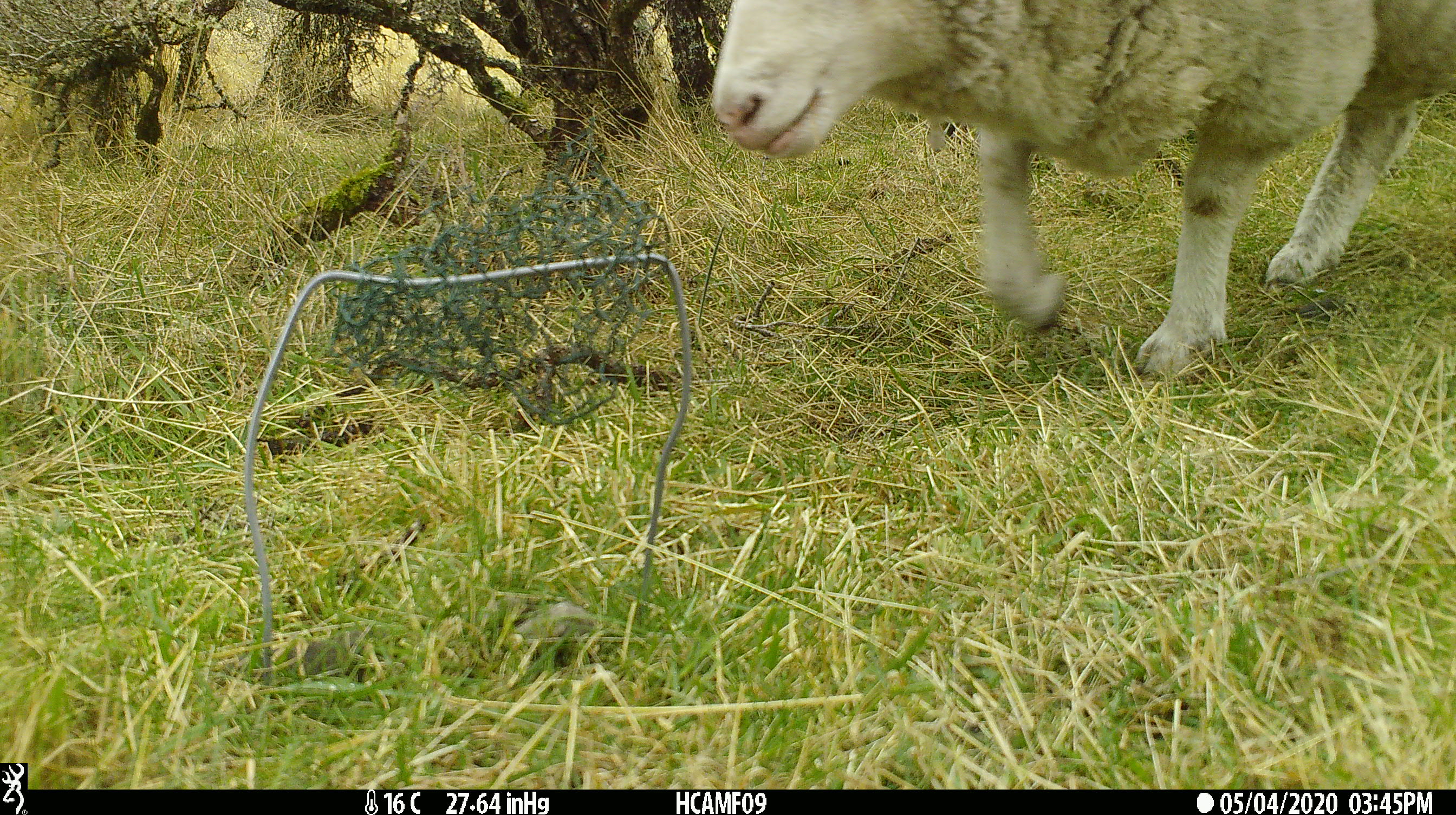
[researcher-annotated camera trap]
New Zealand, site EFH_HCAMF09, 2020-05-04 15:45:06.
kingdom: Animalia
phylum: Chordata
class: Mammalia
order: Artiodactyla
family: Bovidae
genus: Ovis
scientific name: Ovis aries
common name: domestic sheep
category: sheep